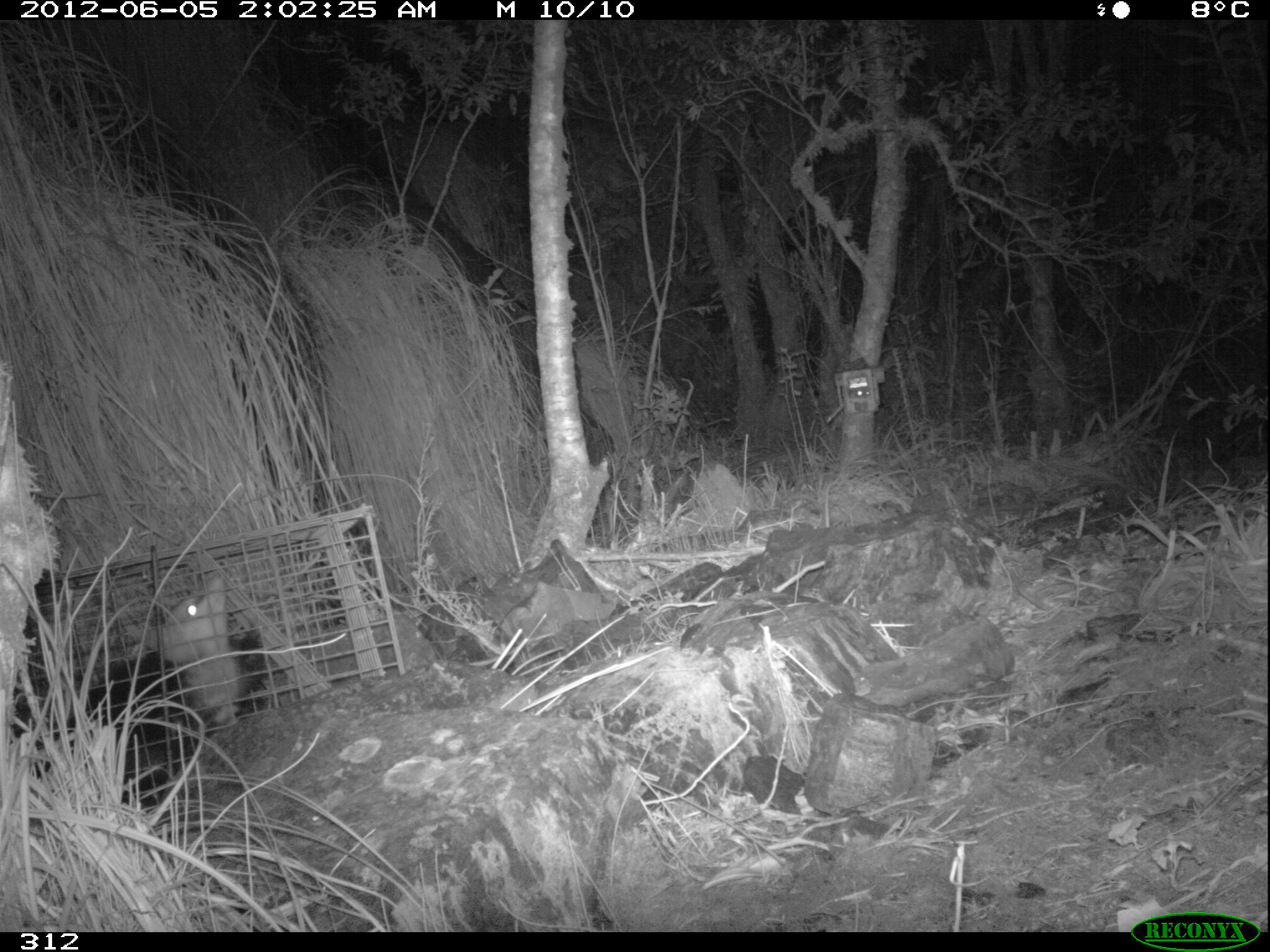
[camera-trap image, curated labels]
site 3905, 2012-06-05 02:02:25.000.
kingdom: Animalia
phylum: Chordata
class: Mammalia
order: Didelphimorphia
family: Didelphidae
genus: Didelphis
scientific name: Didelphis pernigra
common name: andean white-eared opossum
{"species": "Didelphis pernigra (andean white-eared opossum)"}